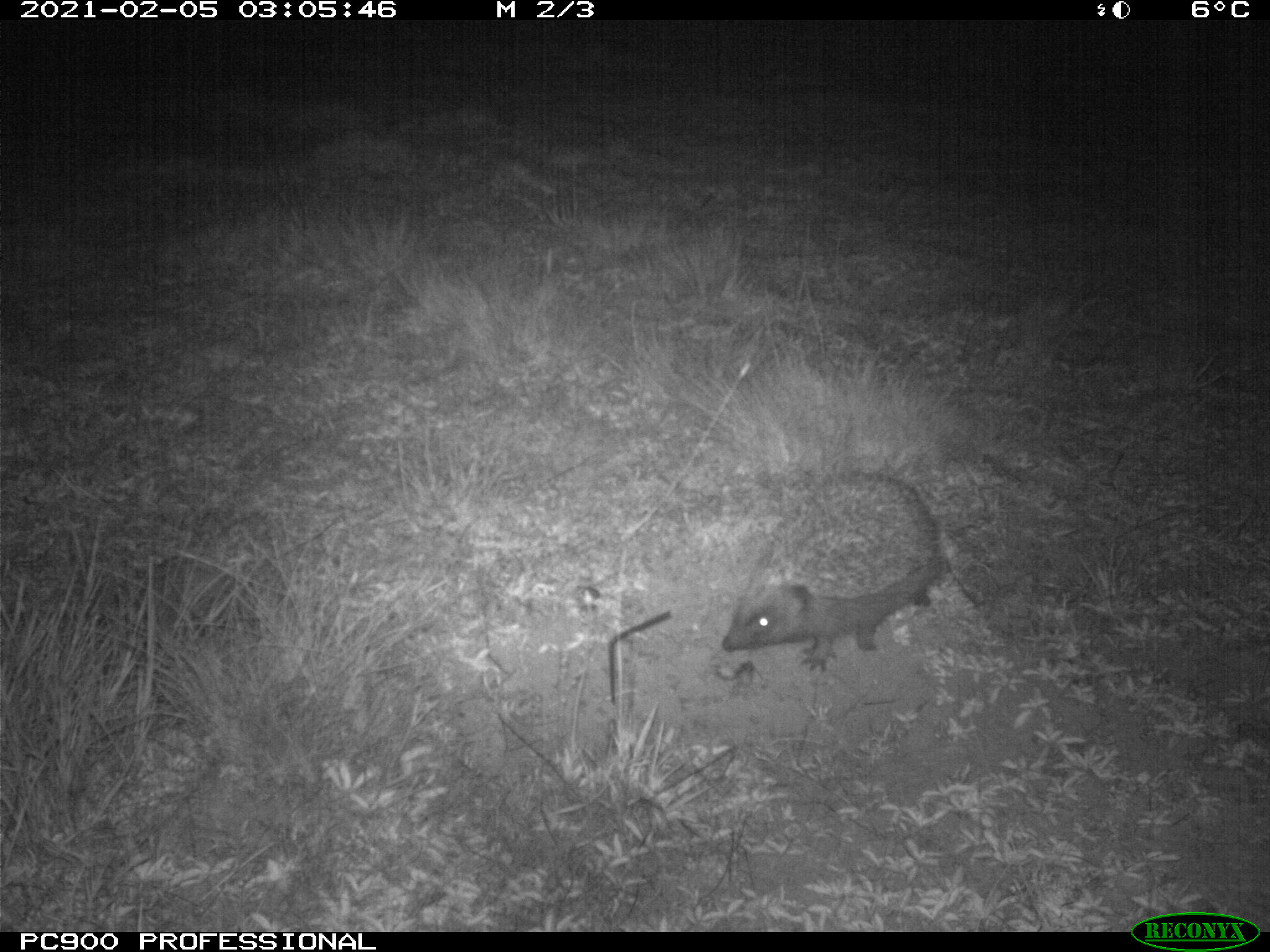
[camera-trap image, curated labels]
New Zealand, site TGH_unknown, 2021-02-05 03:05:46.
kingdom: Animalia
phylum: Chordata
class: Mammalia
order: Eulipotyphla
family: Erinaceidae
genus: Erinaceus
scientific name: Erinaceus europaeus europaeus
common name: european hedgehog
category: hedgehog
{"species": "hedgehog (european hedgehog) (Erinaceus europaeus europaeus)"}